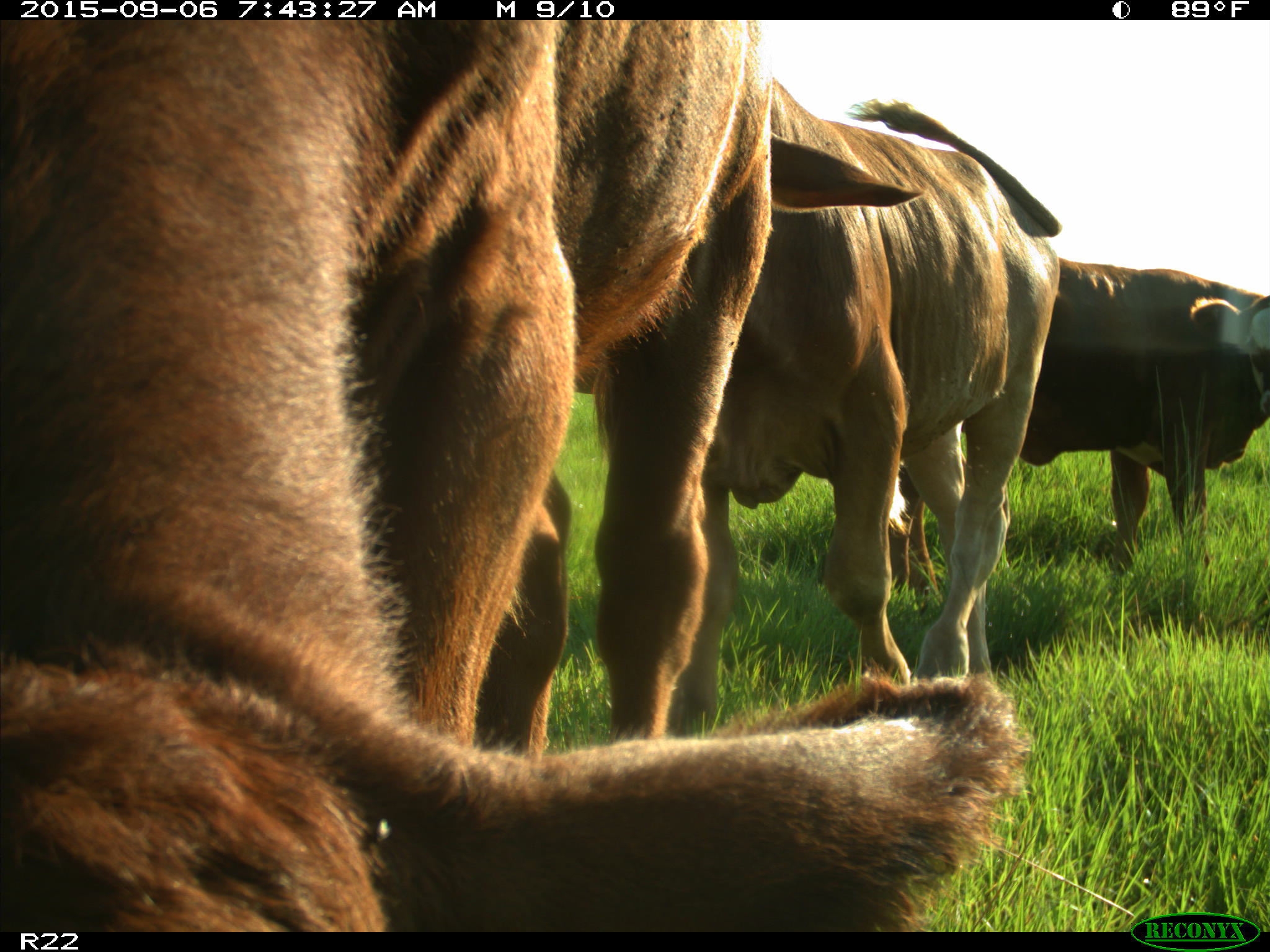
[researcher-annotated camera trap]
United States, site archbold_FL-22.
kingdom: Animalia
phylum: Chordata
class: Mammalia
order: Artiodactyla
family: Bovidae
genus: Bos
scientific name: Bos taurus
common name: domestic cow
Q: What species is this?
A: Bos taurus (domestic cow).